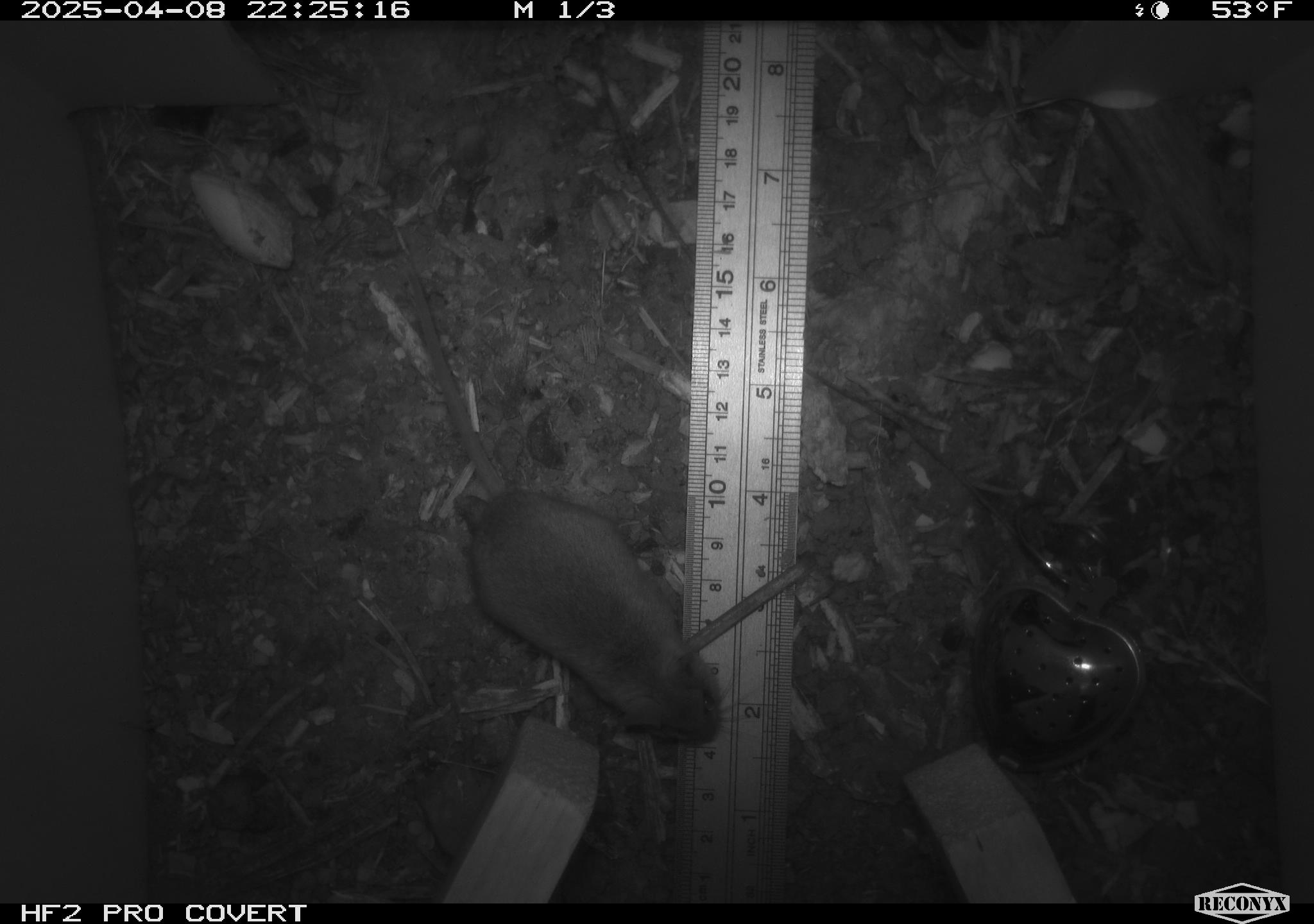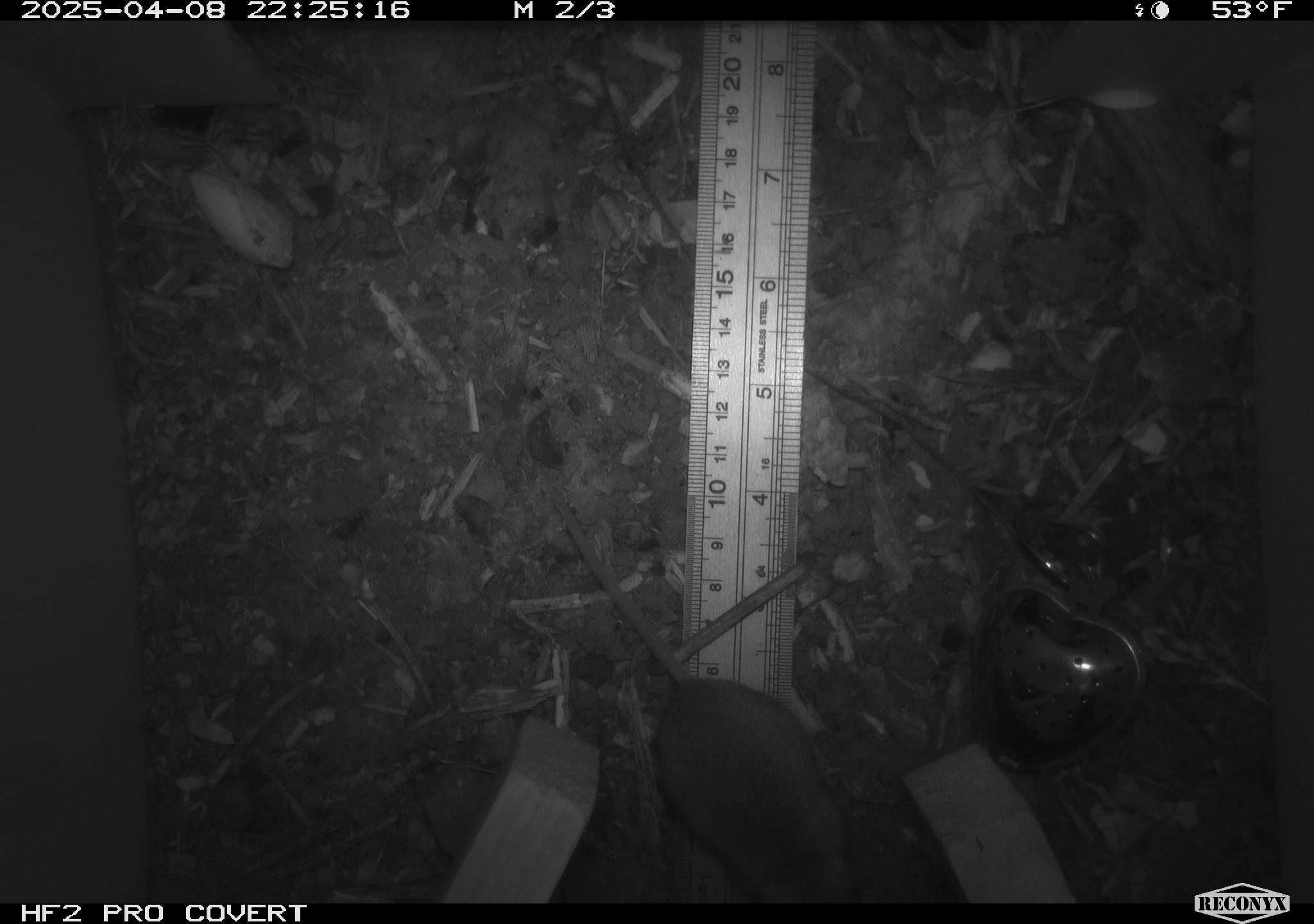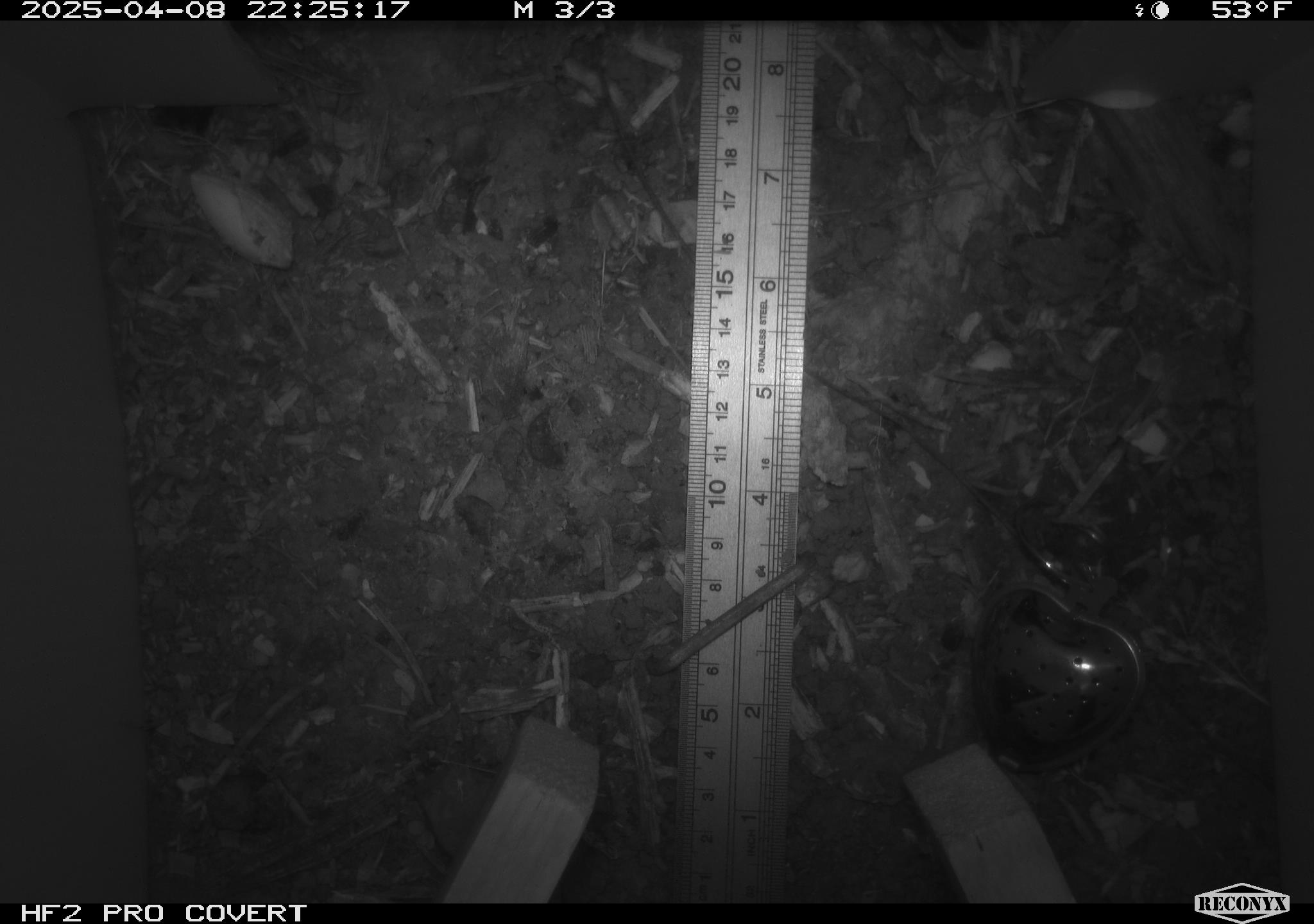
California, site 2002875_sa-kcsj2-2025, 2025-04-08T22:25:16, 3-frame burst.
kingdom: Animalia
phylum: Chordata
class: Mammalia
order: Rodentia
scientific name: Rodentia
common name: rodent